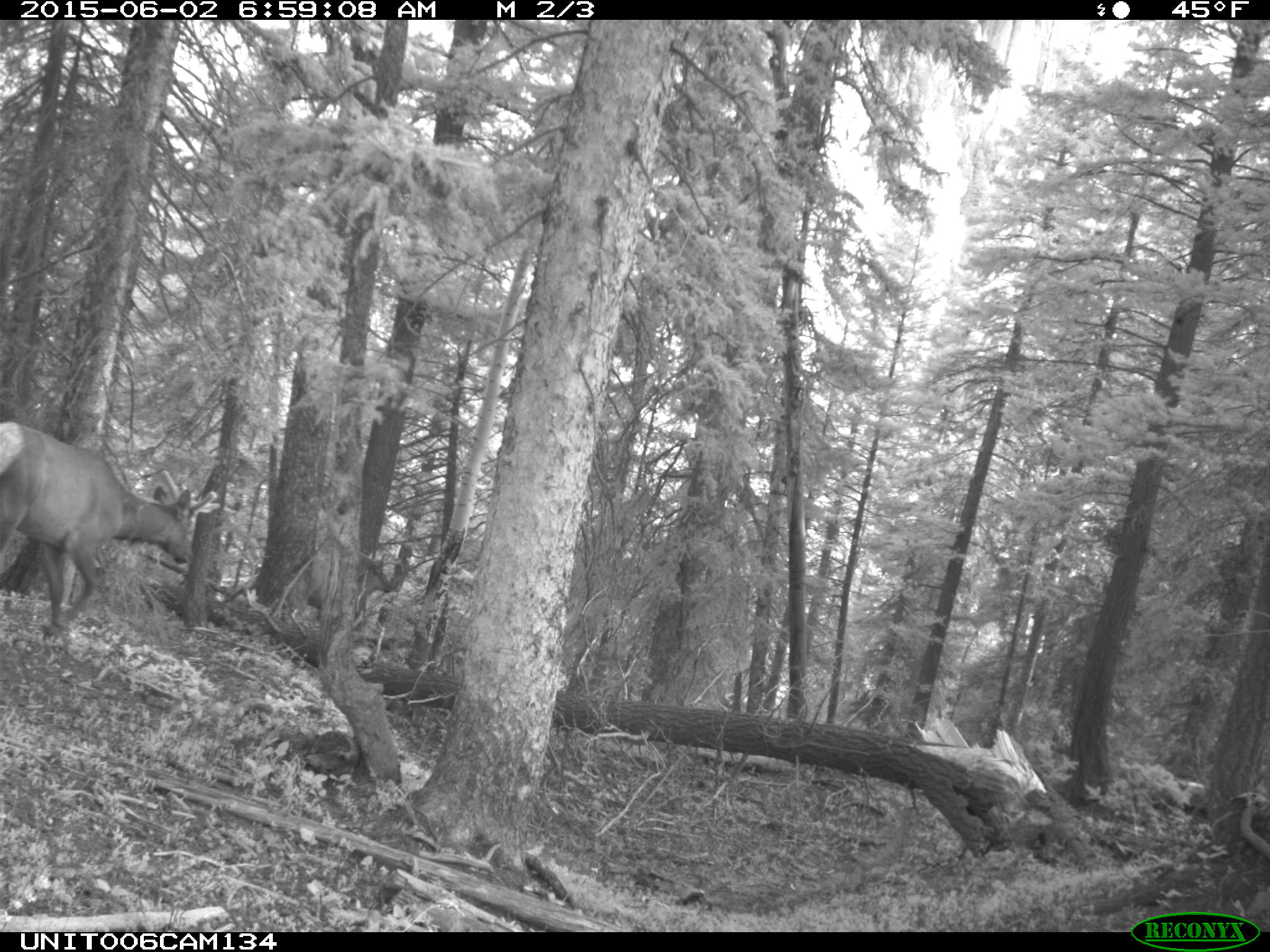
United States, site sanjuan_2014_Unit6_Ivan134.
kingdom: Animalia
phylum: Chordata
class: Mammalia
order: Artiodactyla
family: Cervidae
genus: Cervus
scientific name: Cervus elaphus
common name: red deer